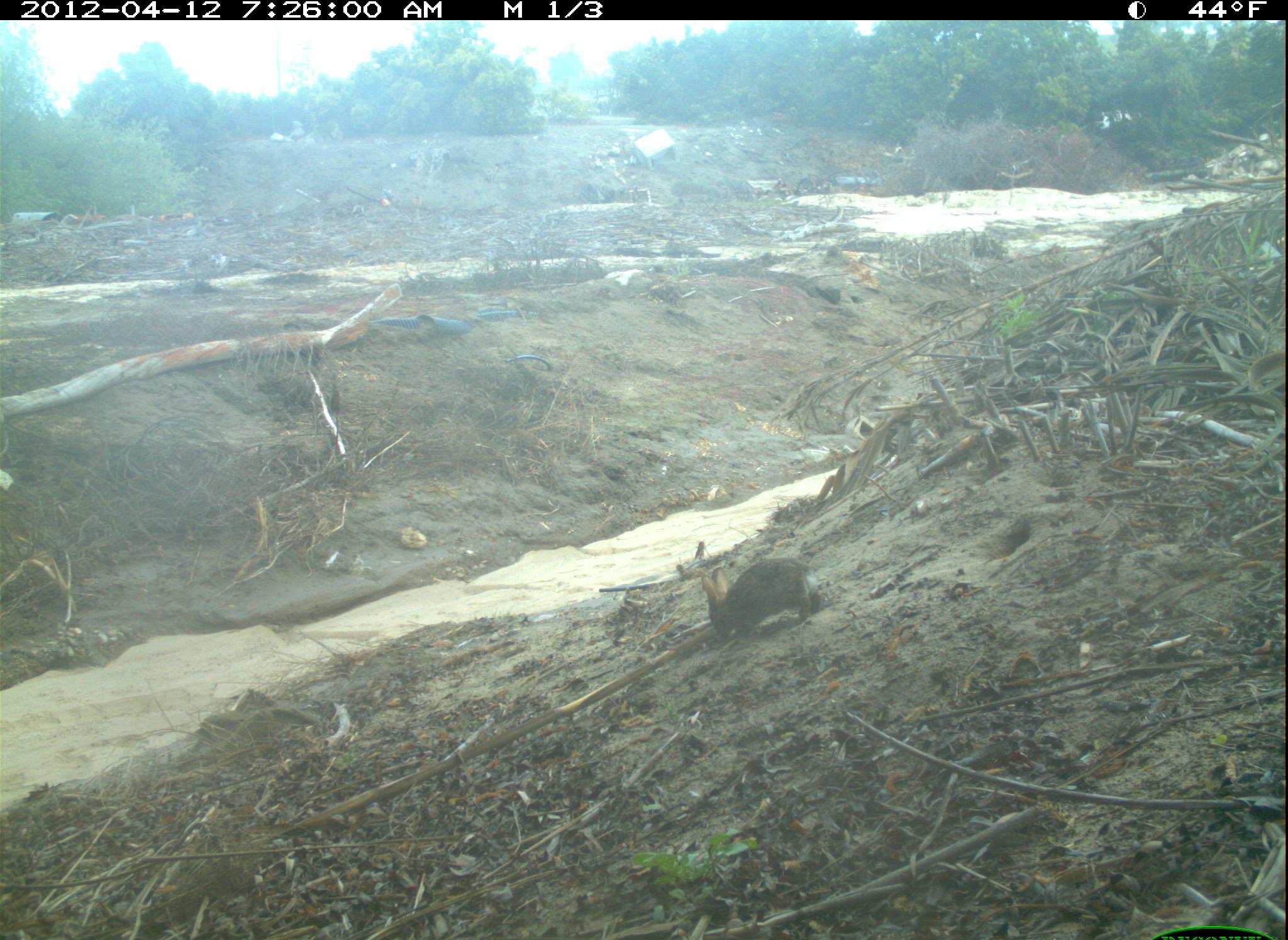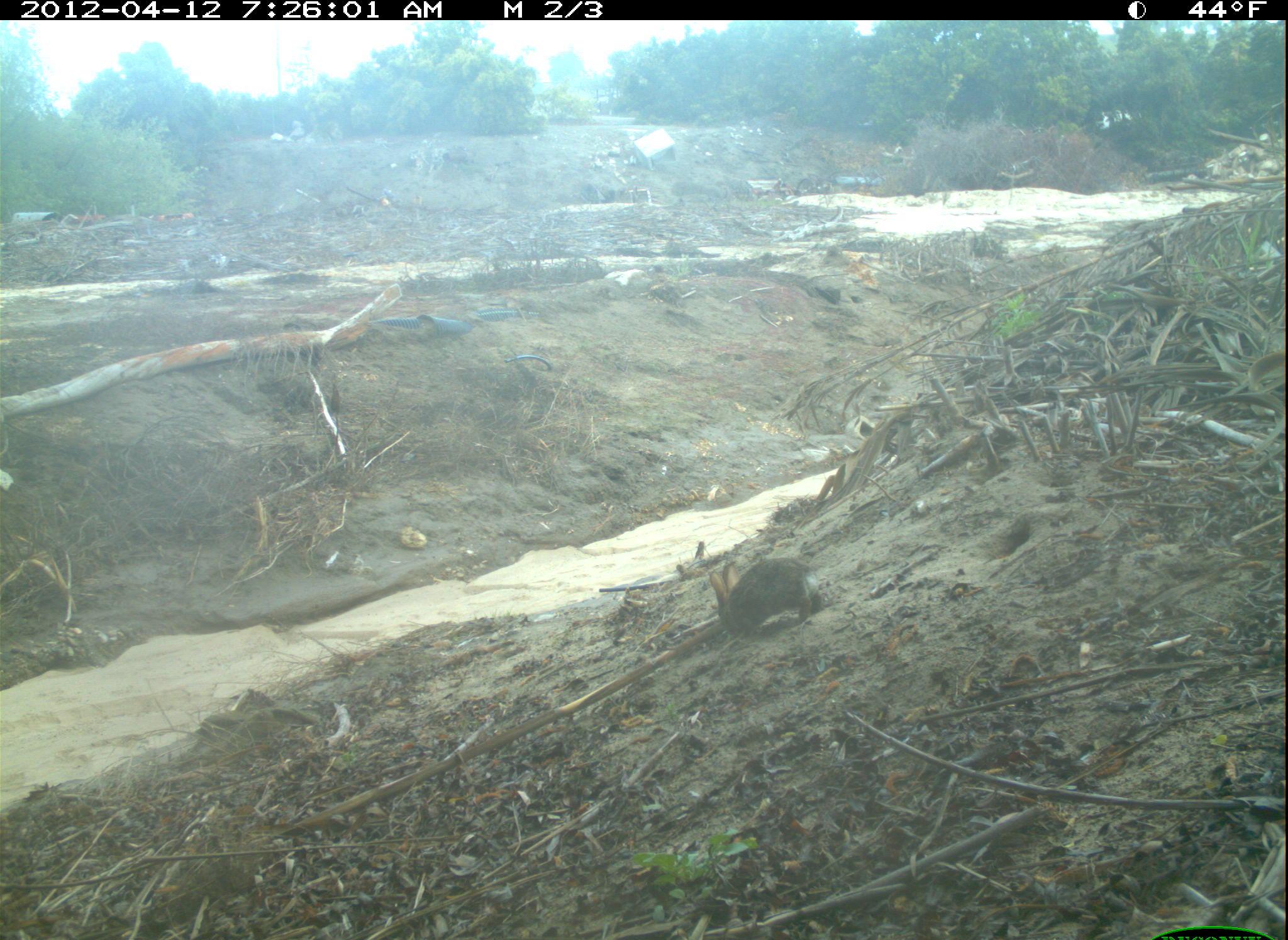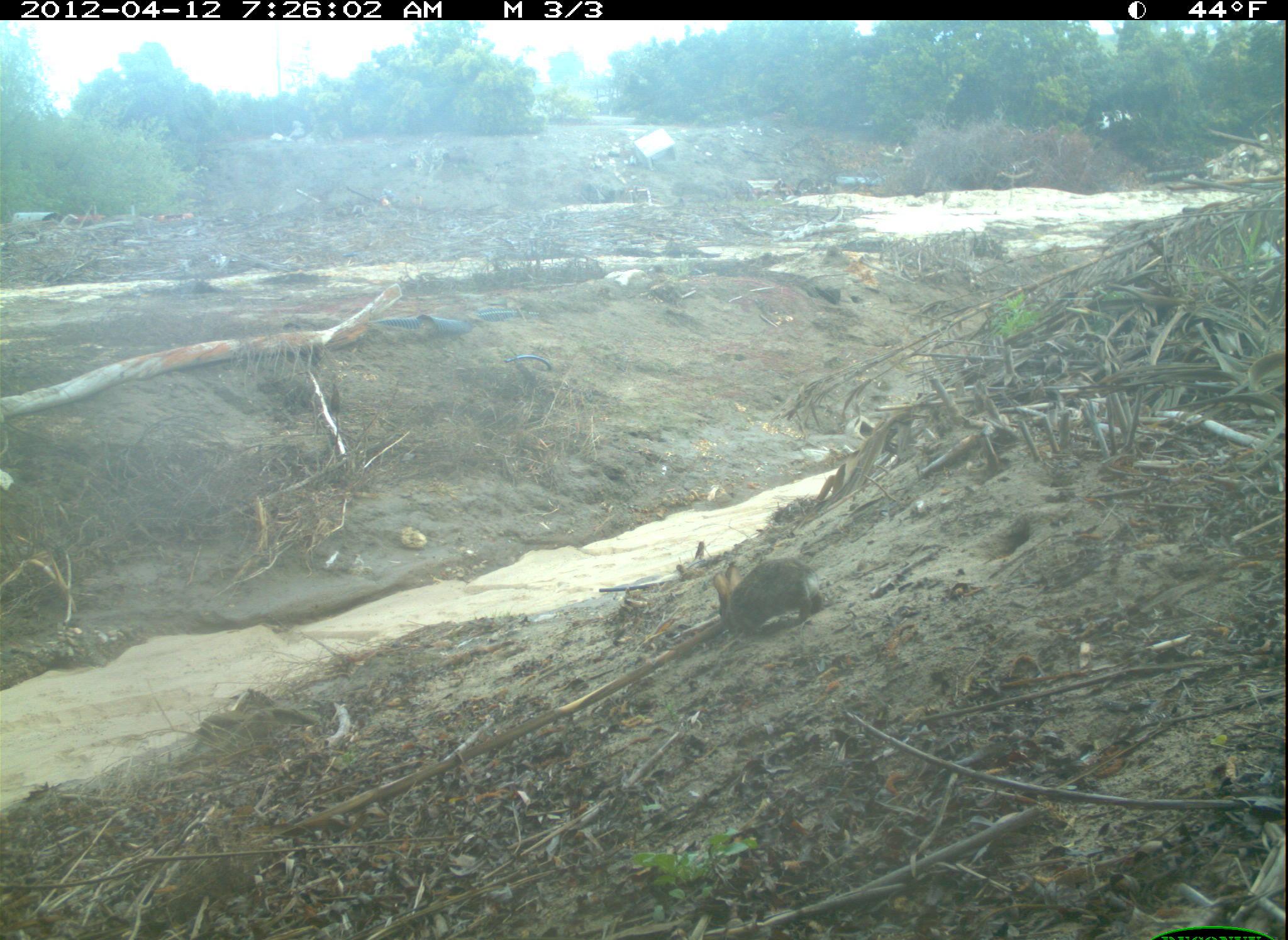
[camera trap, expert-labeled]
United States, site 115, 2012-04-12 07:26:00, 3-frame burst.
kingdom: Animalia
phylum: Chordata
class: Mammalia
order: Lagomorpha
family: Leporidae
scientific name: Leporidae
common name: rabbits and hares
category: rabbit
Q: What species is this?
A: Rabbit (rabbits and hares) (Leporidae).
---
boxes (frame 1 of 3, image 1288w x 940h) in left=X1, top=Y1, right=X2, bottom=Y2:
rabbit: left=691, top=544, right=837, bottom=659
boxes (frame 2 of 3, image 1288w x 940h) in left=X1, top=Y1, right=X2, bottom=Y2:
rabbit: left=699, top=549, right=828, bottom=639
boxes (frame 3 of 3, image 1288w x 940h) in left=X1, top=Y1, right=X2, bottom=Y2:
rabbit: left=712, top=548, right=834, bottom=652